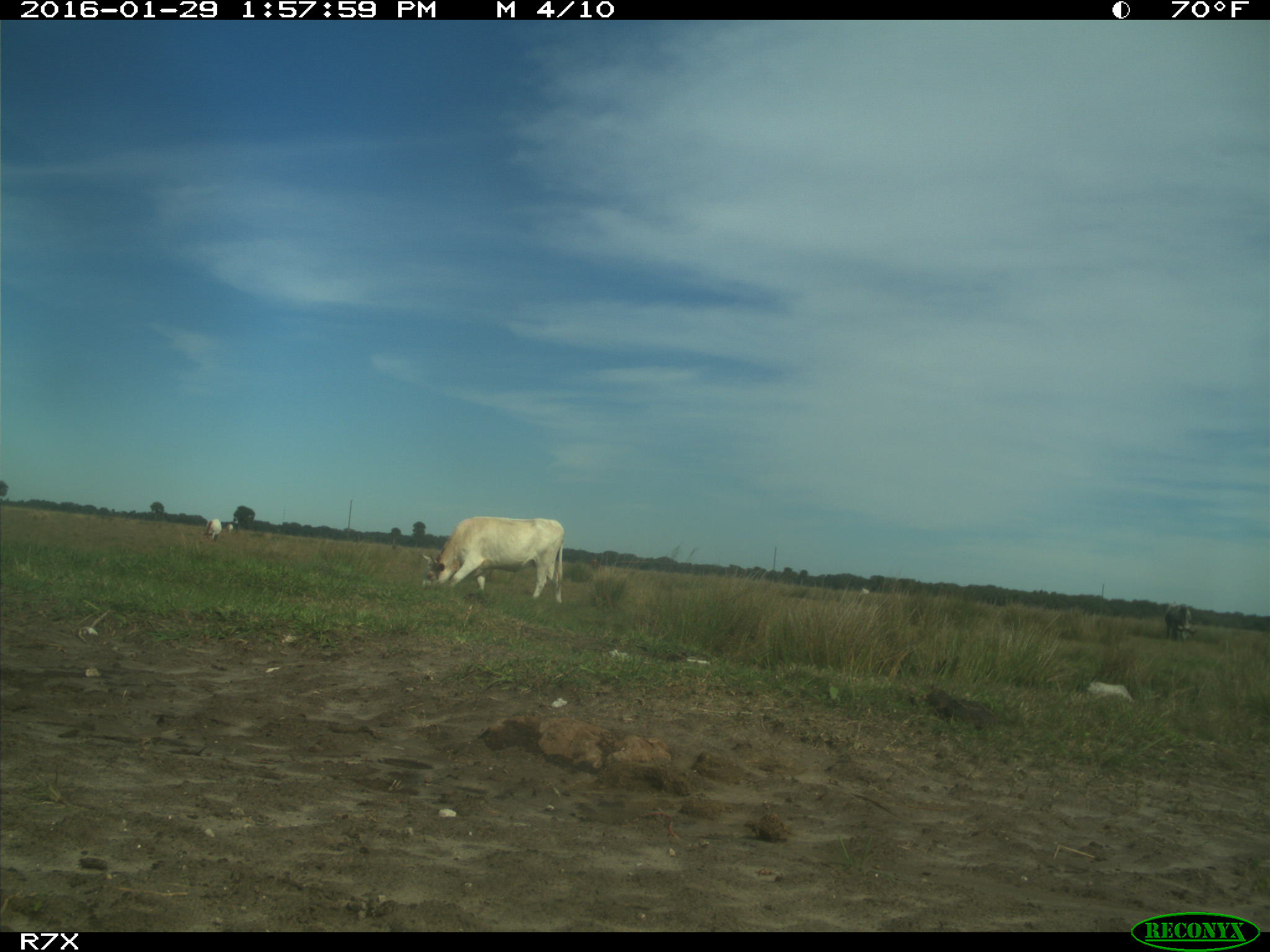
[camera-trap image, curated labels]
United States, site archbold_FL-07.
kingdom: Animalia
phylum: Chordata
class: Mammalia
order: Artiodactyla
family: Bovidae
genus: Bos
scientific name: Bos taurus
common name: domestic cow